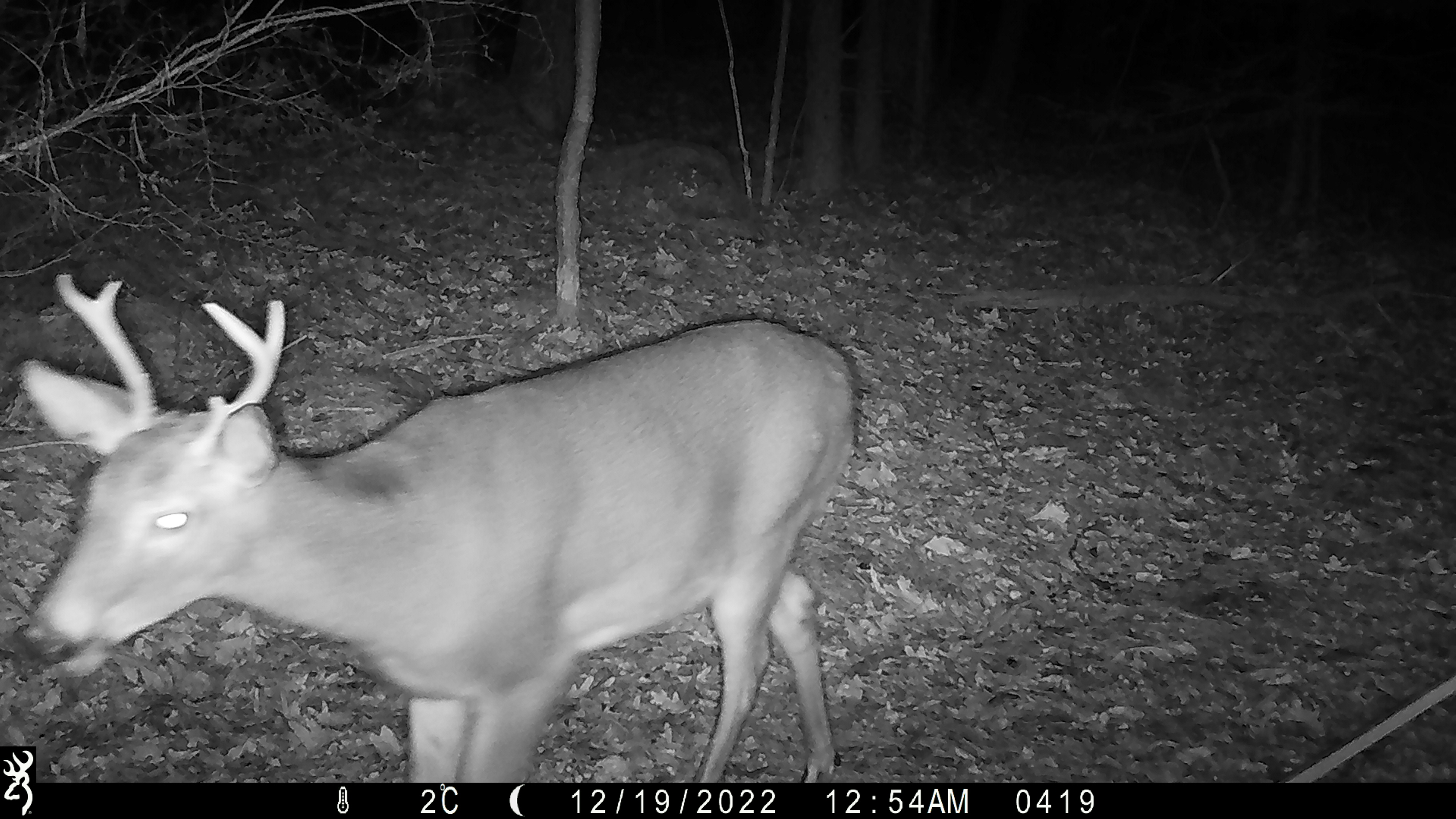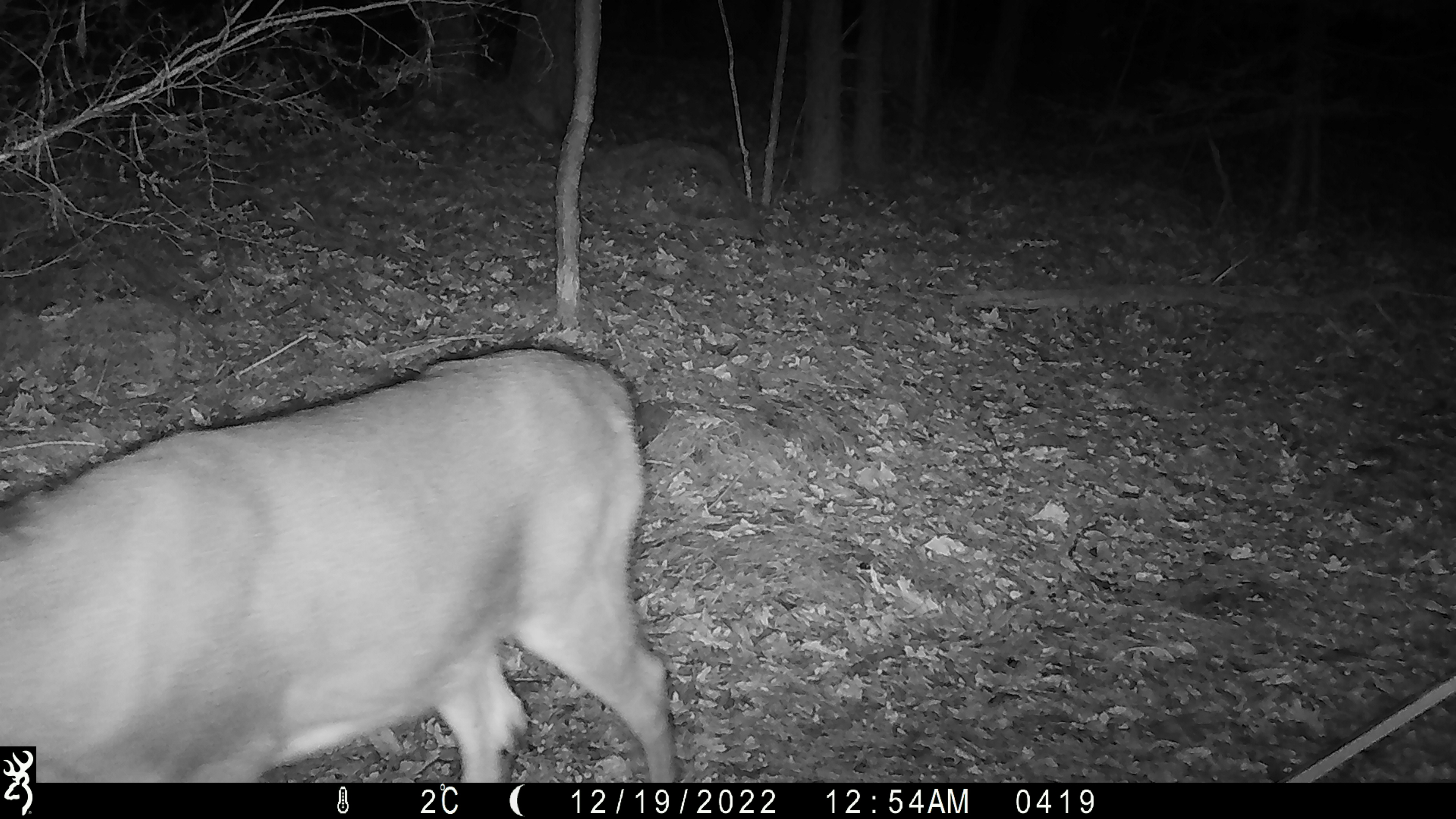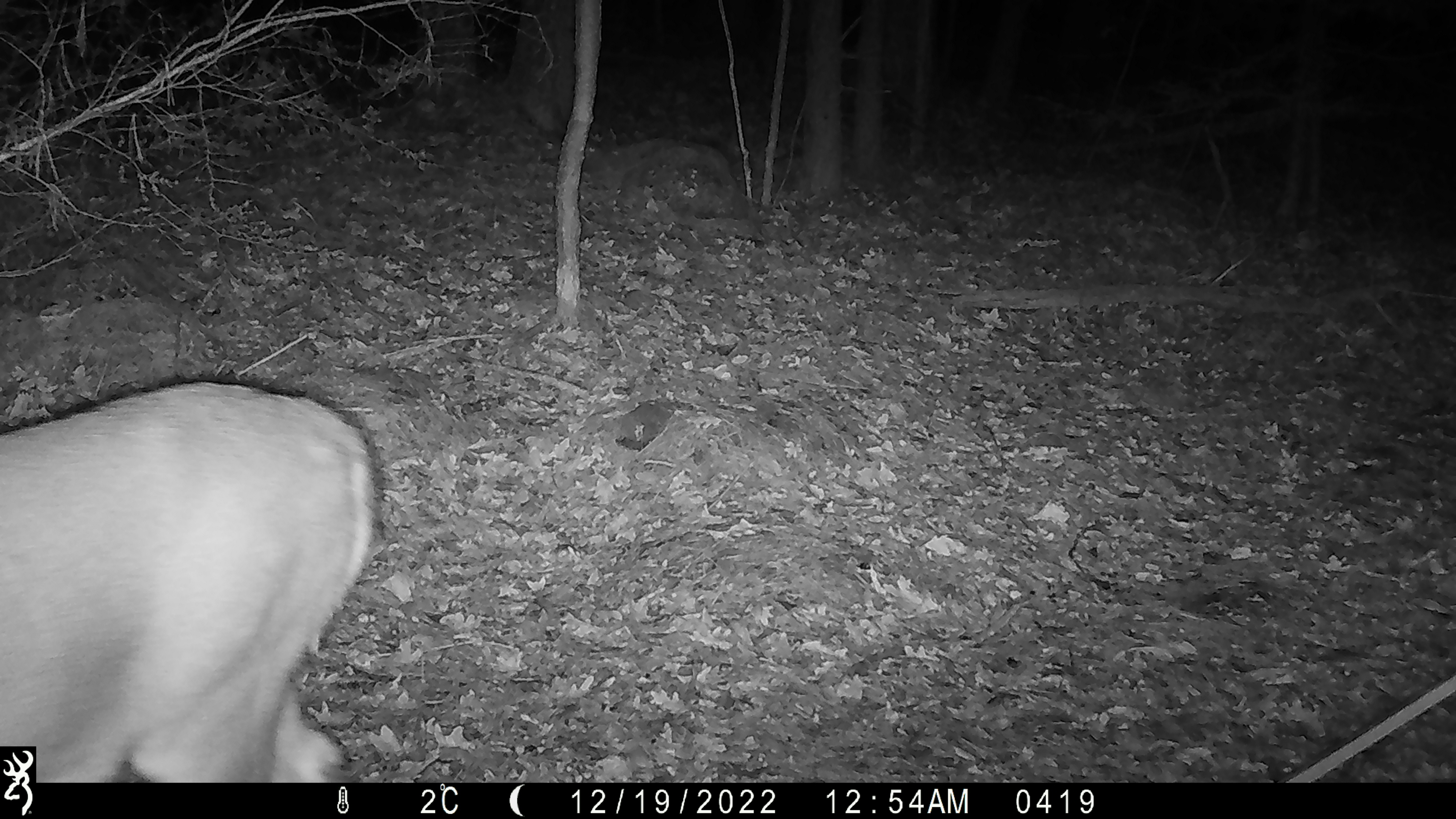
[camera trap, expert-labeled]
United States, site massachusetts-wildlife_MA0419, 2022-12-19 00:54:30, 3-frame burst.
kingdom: Animalia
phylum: Chordata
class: Mammalia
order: Artiodactyla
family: Cervidae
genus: Odocoileus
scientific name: Odocoileus virginianus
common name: white-tailed deer